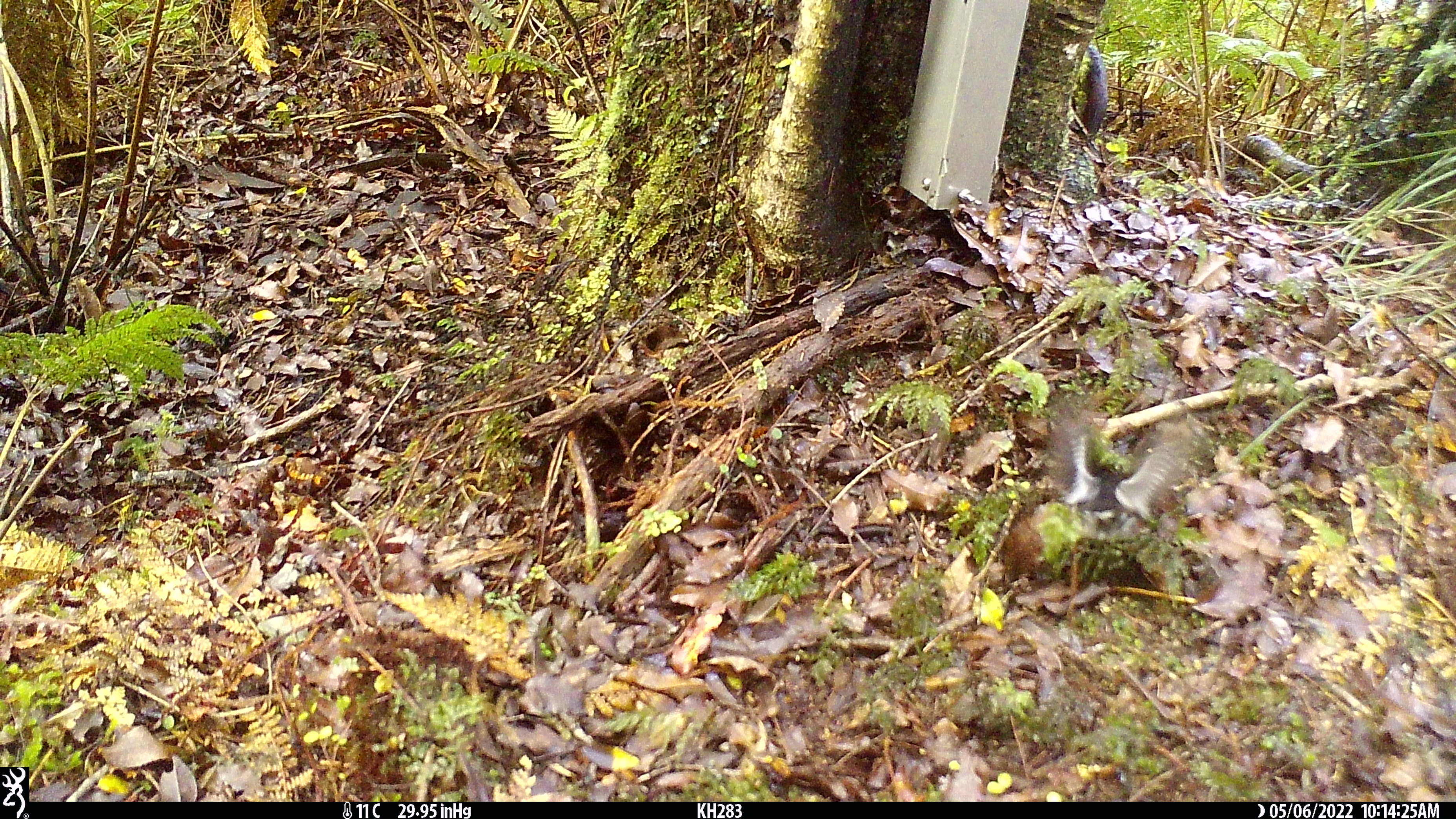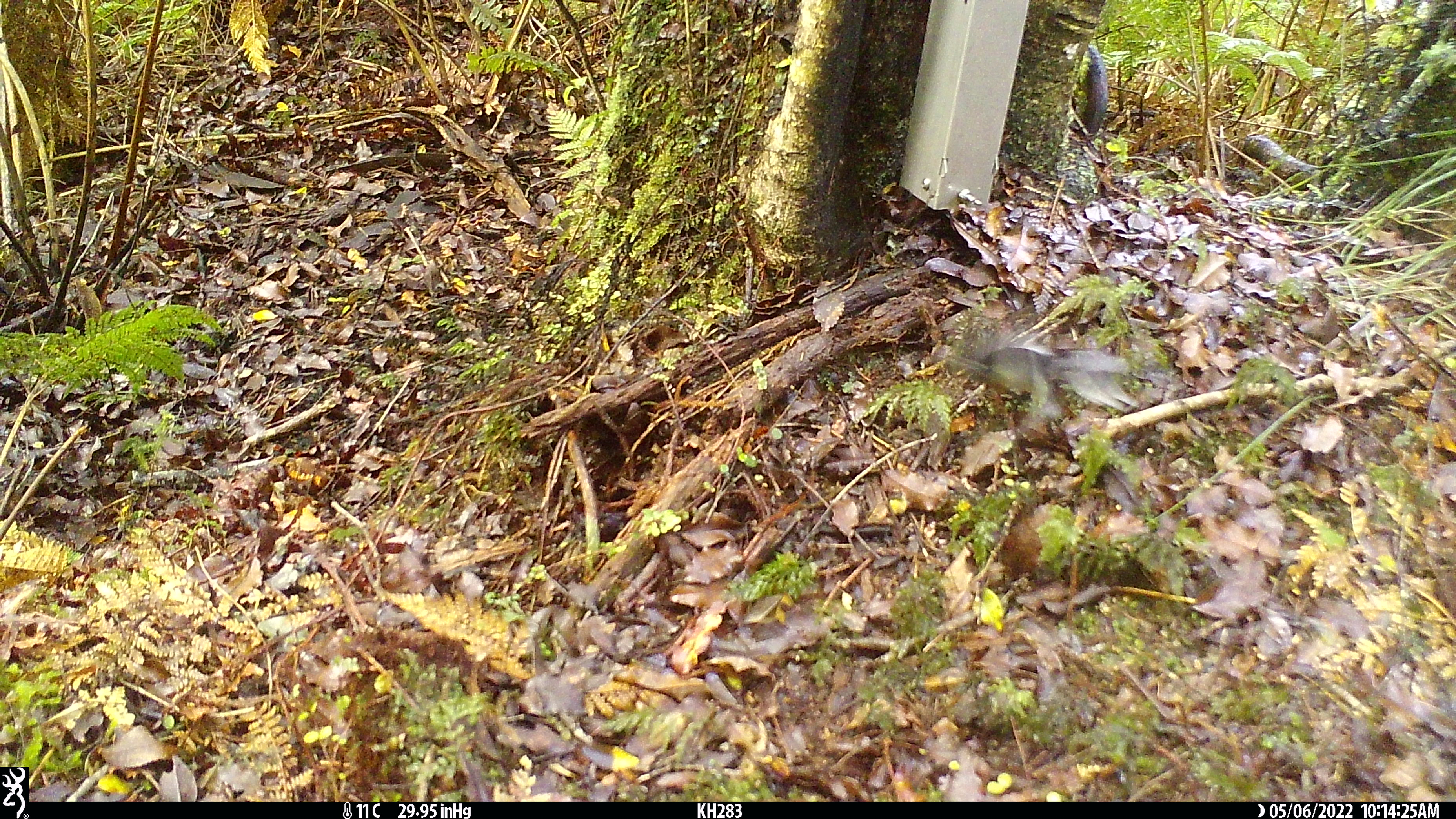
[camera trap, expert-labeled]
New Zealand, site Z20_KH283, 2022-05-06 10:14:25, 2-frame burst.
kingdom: Animalia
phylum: Chordata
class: Aves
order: Passeriformes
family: Petroicidae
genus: Petroica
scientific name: Petroica macrocephala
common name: tomtit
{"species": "tomtit (Petroica macrocephala)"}